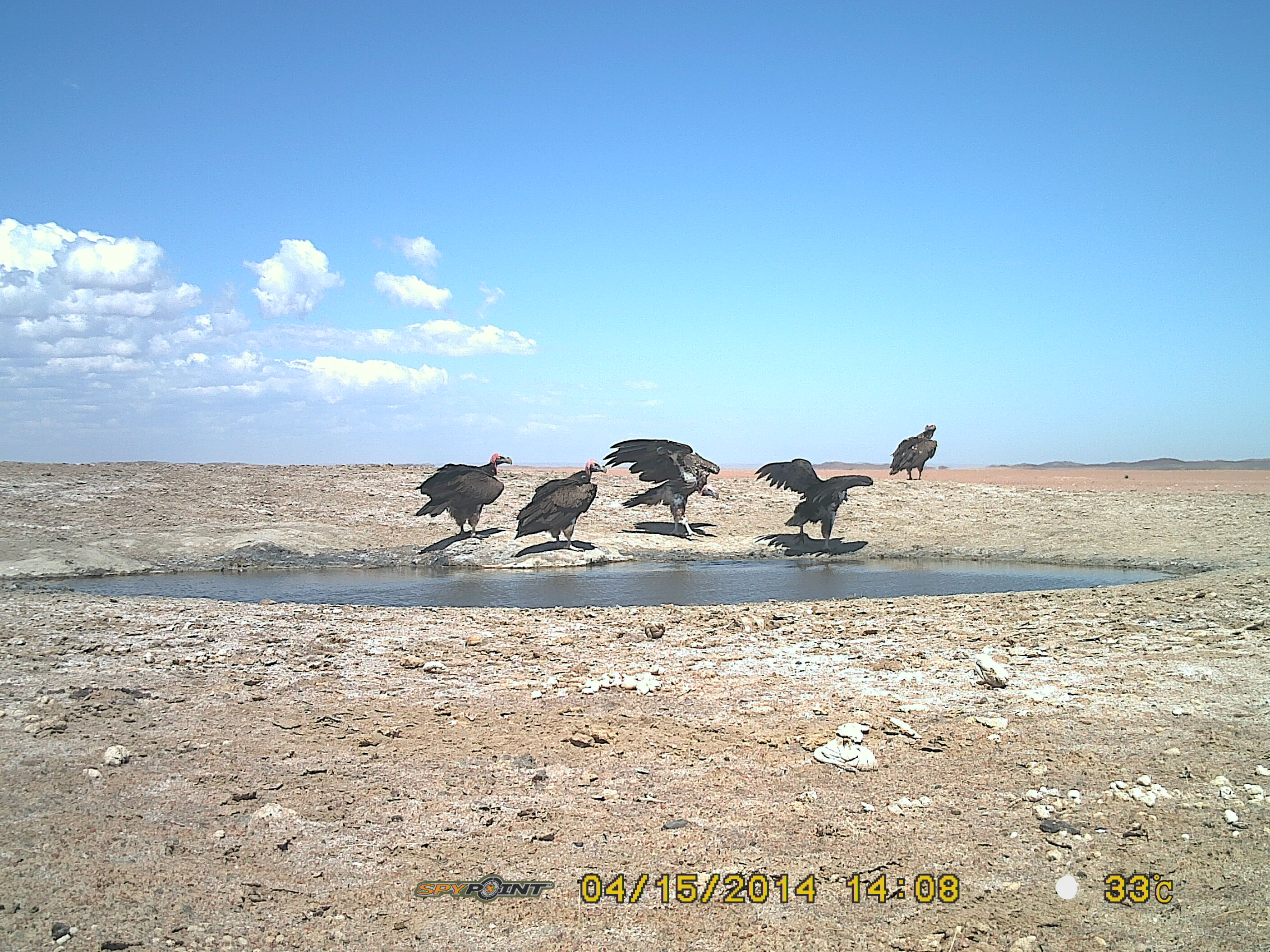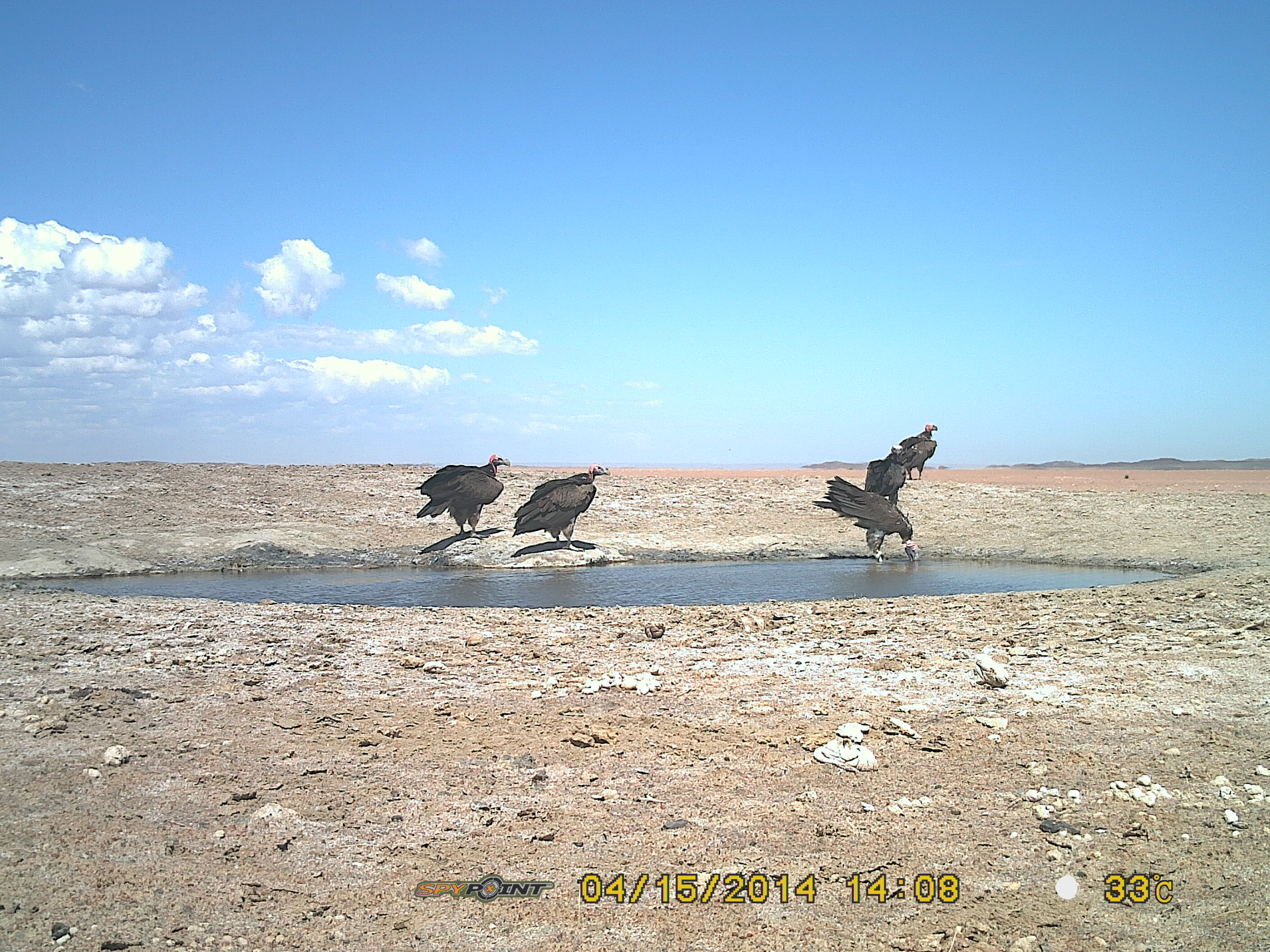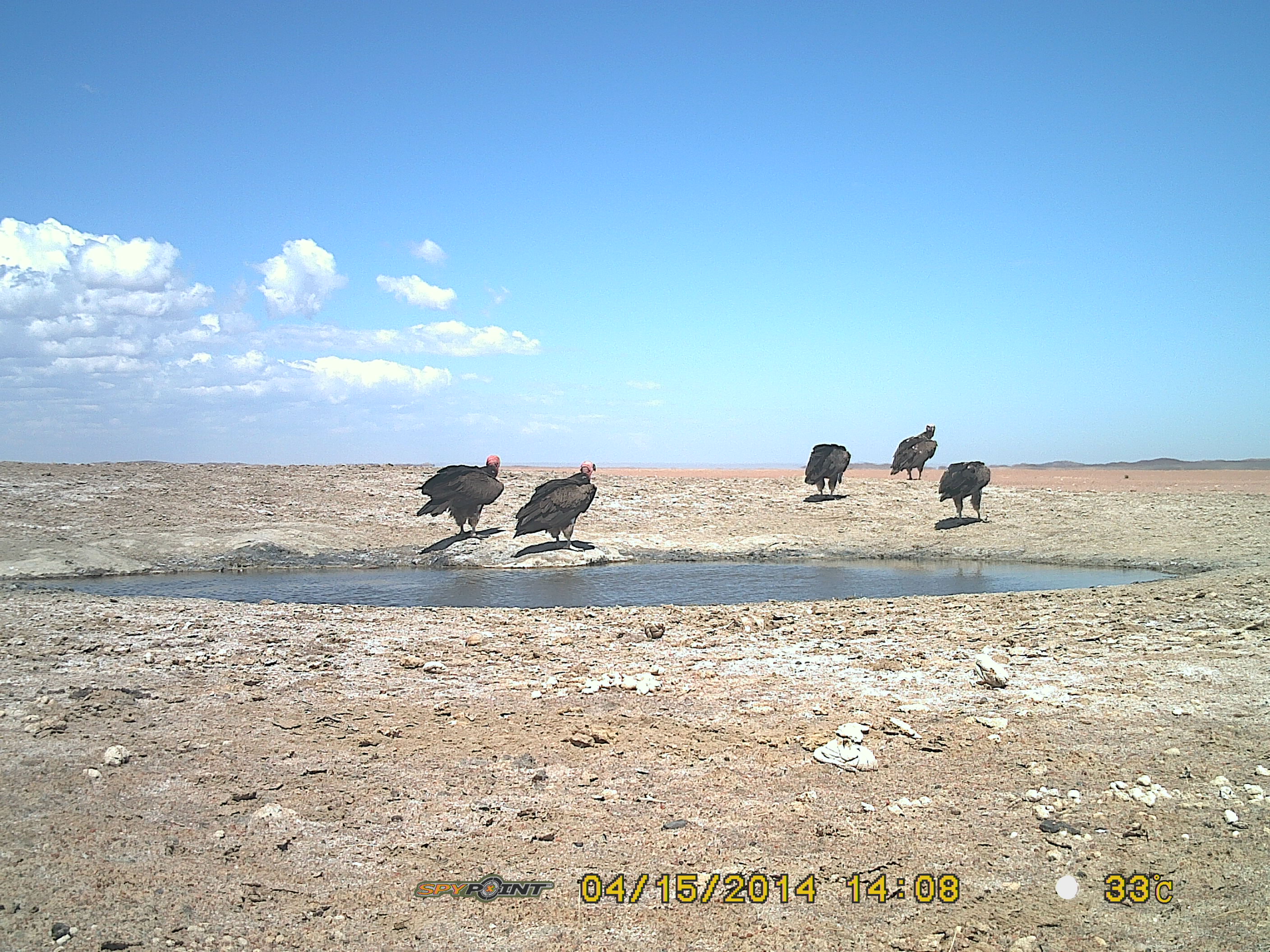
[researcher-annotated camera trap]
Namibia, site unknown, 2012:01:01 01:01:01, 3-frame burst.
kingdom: Animalia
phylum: Chordata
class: Aves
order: Accipitriformes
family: Accipitridae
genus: Torgos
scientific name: Torgos tracheliotos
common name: lappet-faced vulture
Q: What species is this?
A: Torgos tracheliotos (lappet-faced vulture).